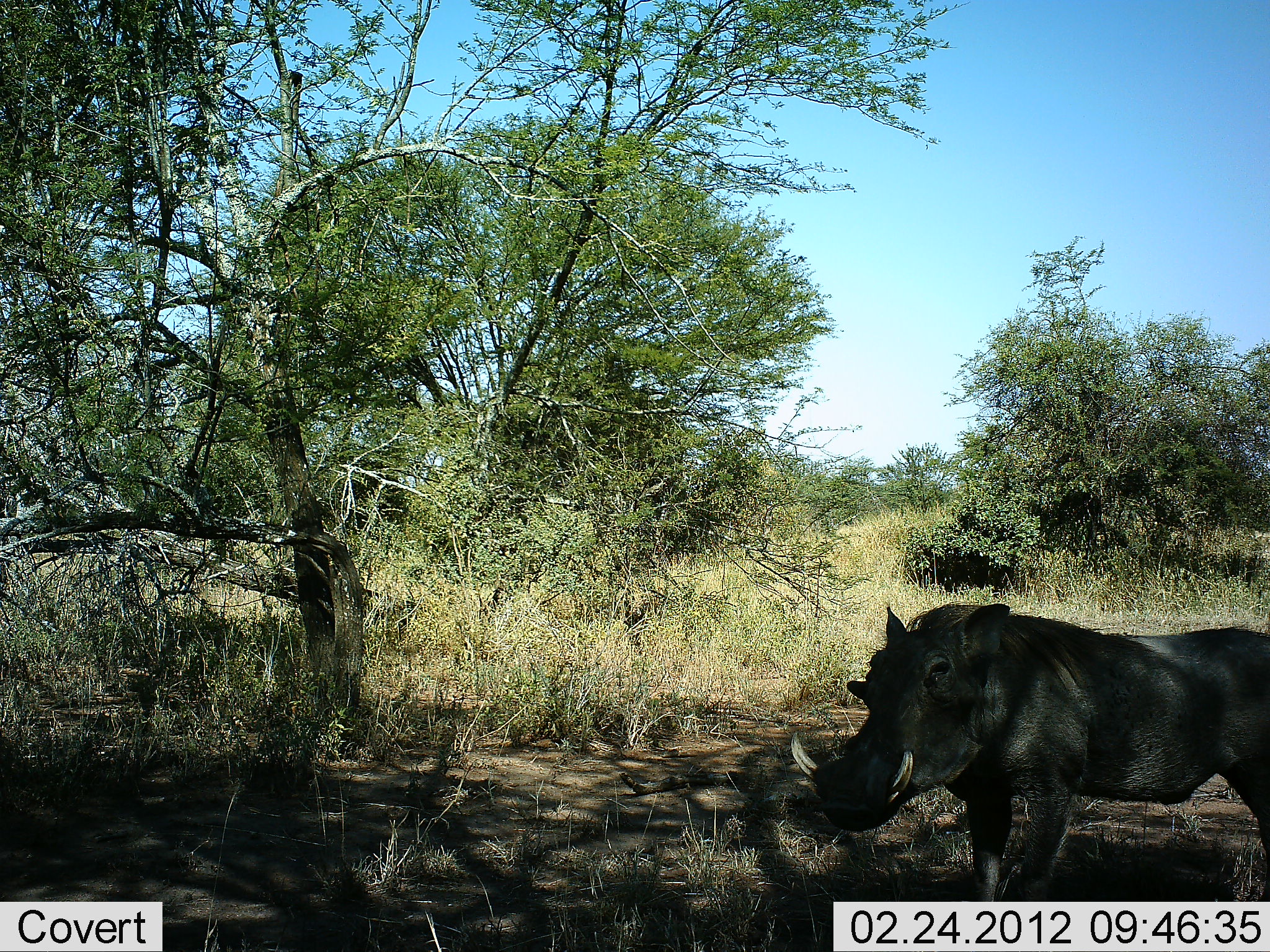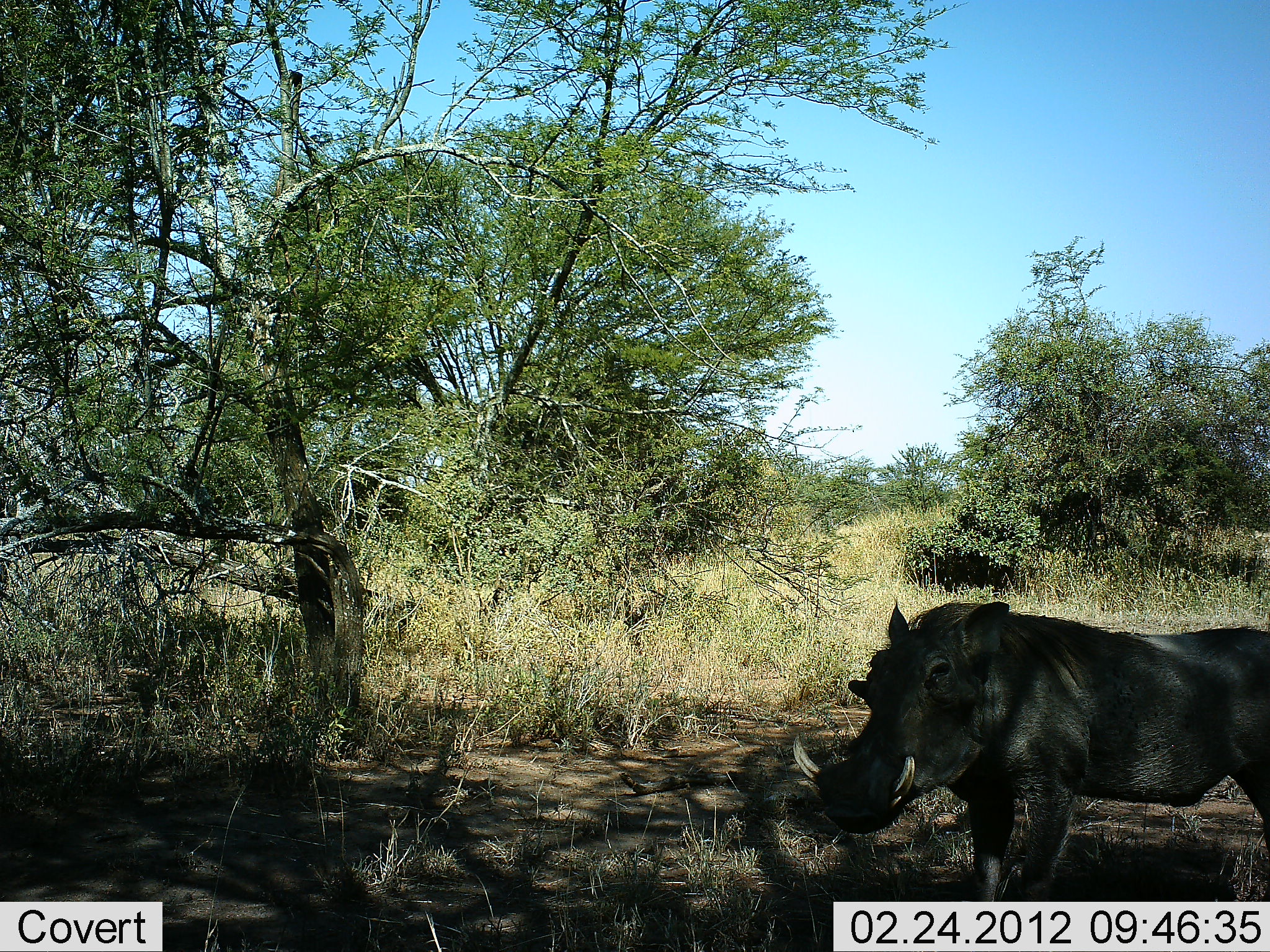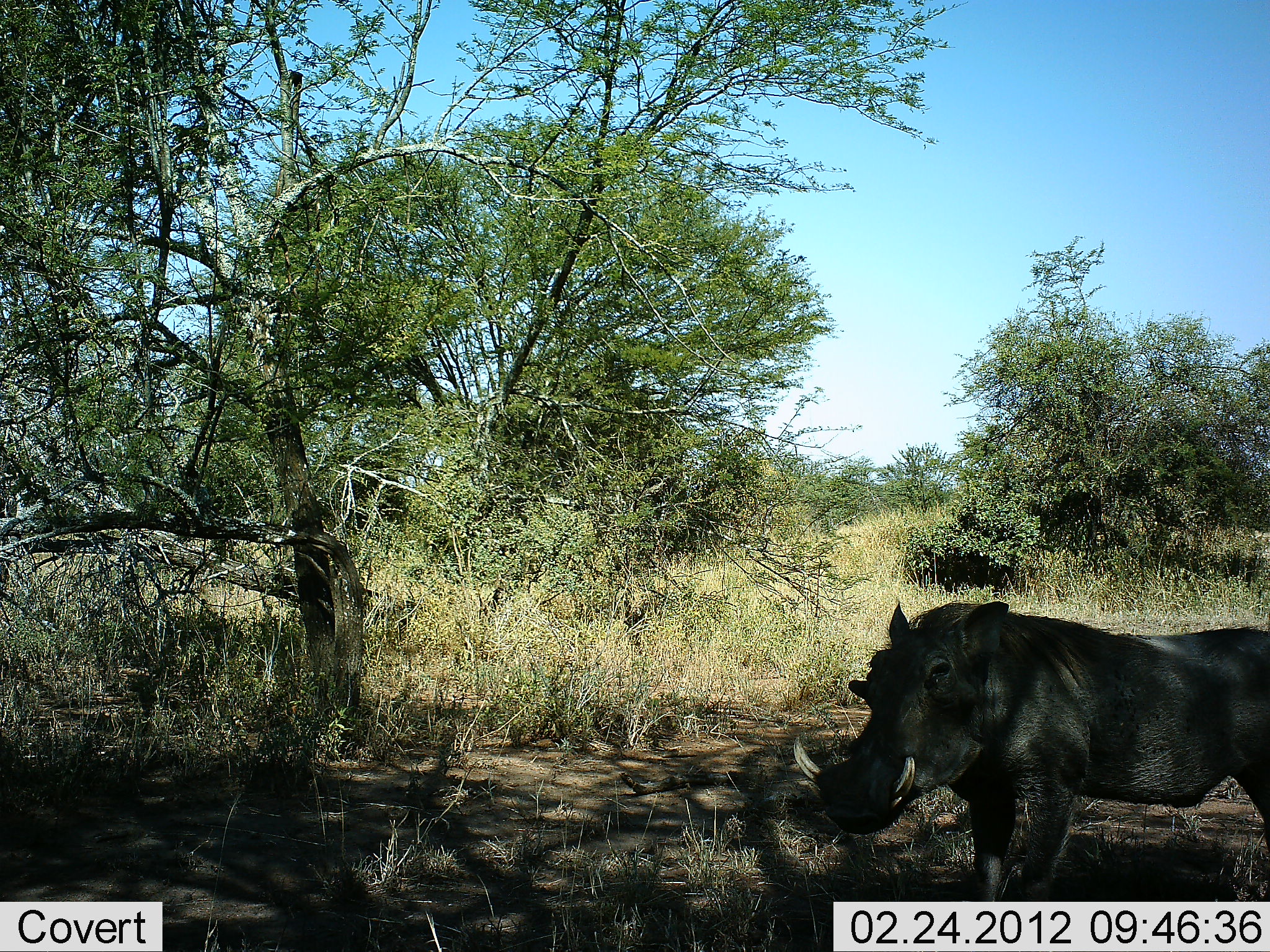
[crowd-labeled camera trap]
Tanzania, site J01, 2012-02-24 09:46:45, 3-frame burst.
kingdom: Animalia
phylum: Chordata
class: Mammalia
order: Artiodactyla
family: Suidae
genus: Phacochoerus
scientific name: Phacochoerus africanus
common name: warthog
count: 1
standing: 95%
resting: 0%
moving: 5%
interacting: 0%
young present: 0%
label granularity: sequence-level